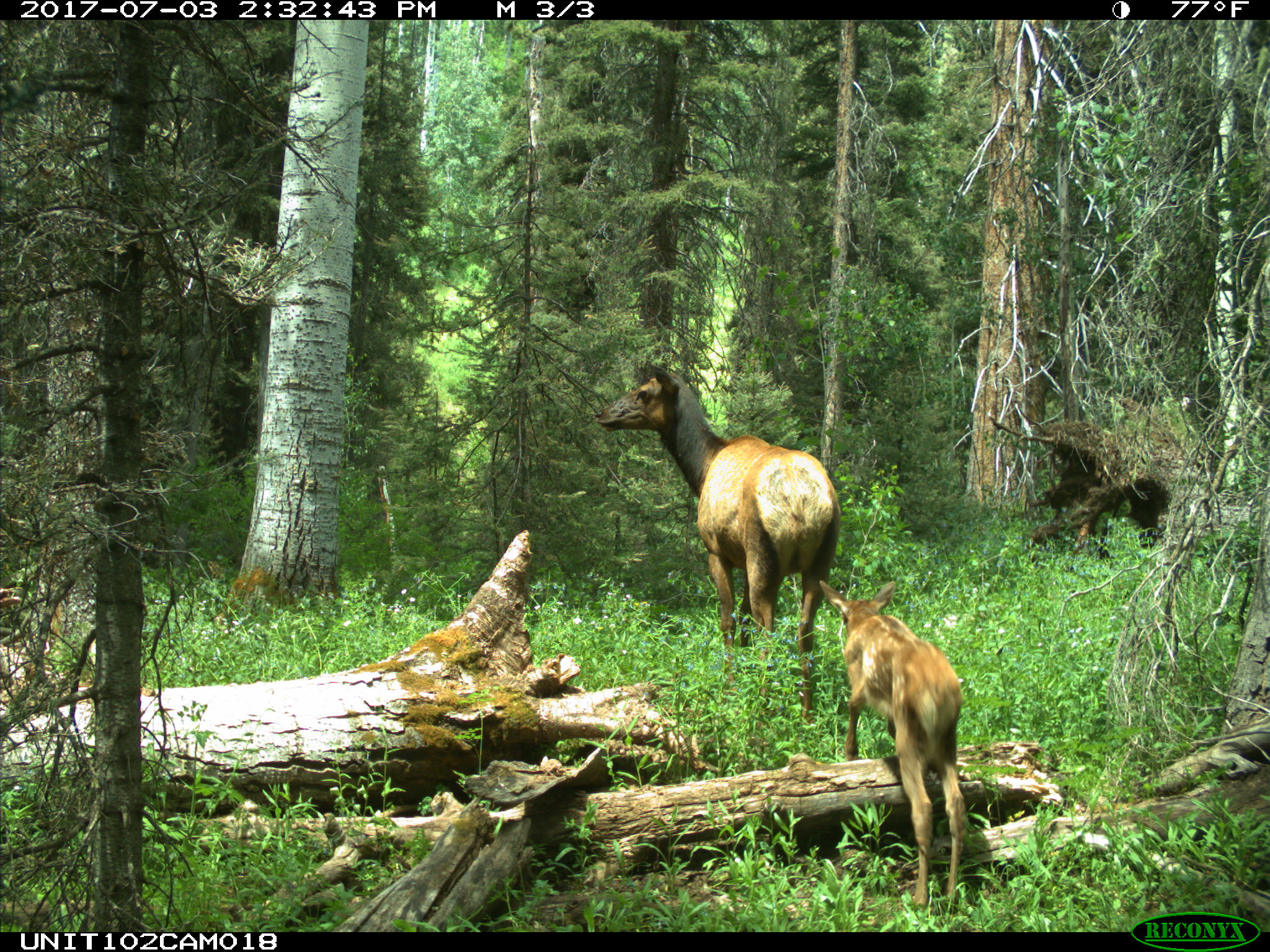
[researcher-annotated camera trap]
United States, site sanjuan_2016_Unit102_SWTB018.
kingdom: Animalia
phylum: Chordata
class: Mammalia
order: Artiodactyla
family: Cervidae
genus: Cervus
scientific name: Cervus elaphus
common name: red deer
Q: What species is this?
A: Cervus elaphus (red deer).